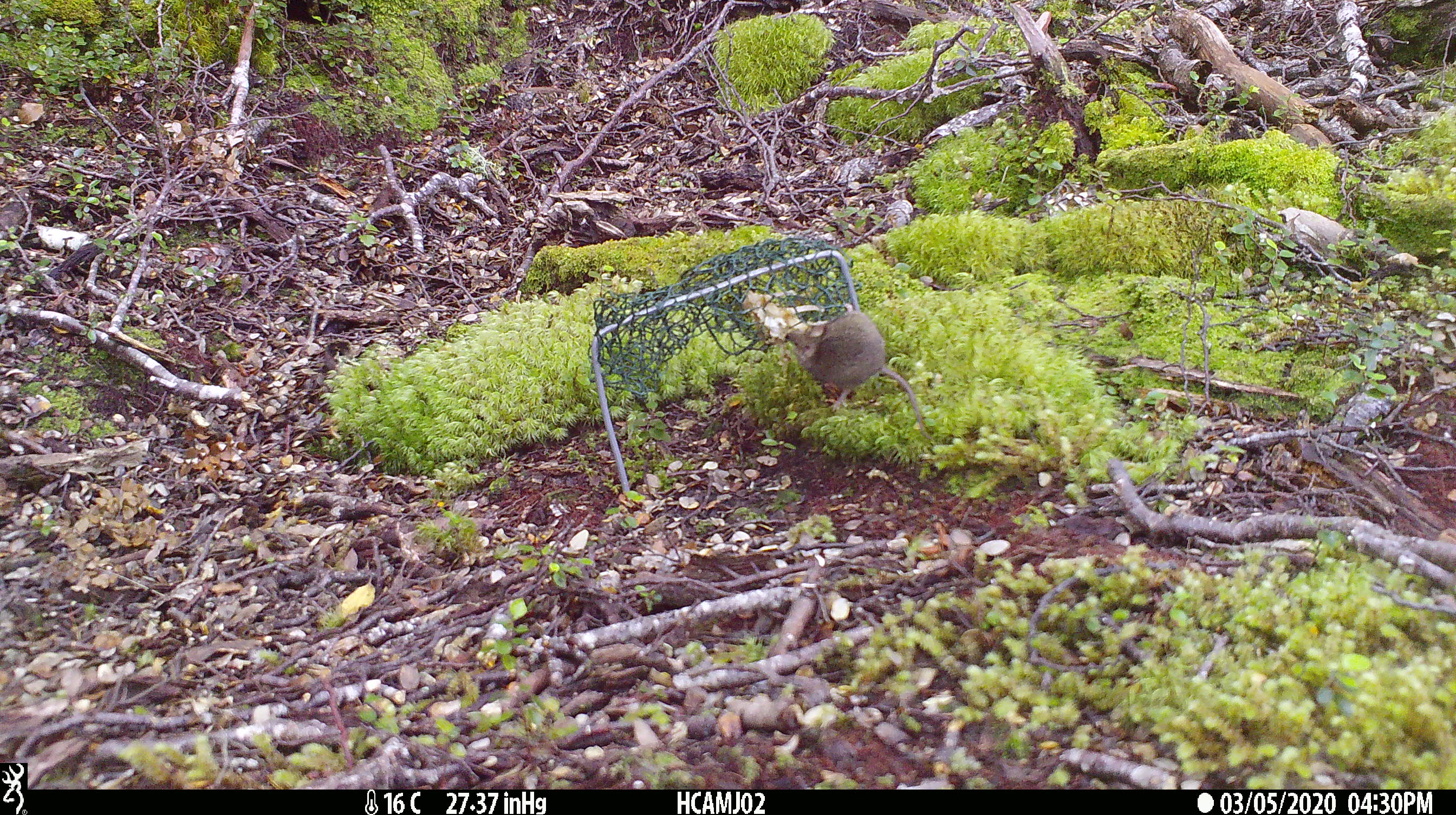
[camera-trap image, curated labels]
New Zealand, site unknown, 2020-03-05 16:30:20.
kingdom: Animalia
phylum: Chordata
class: Mammalia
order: Rodentia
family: Muridae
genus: Mus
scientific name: Mus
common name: mouse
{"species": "mouse (Mus)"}